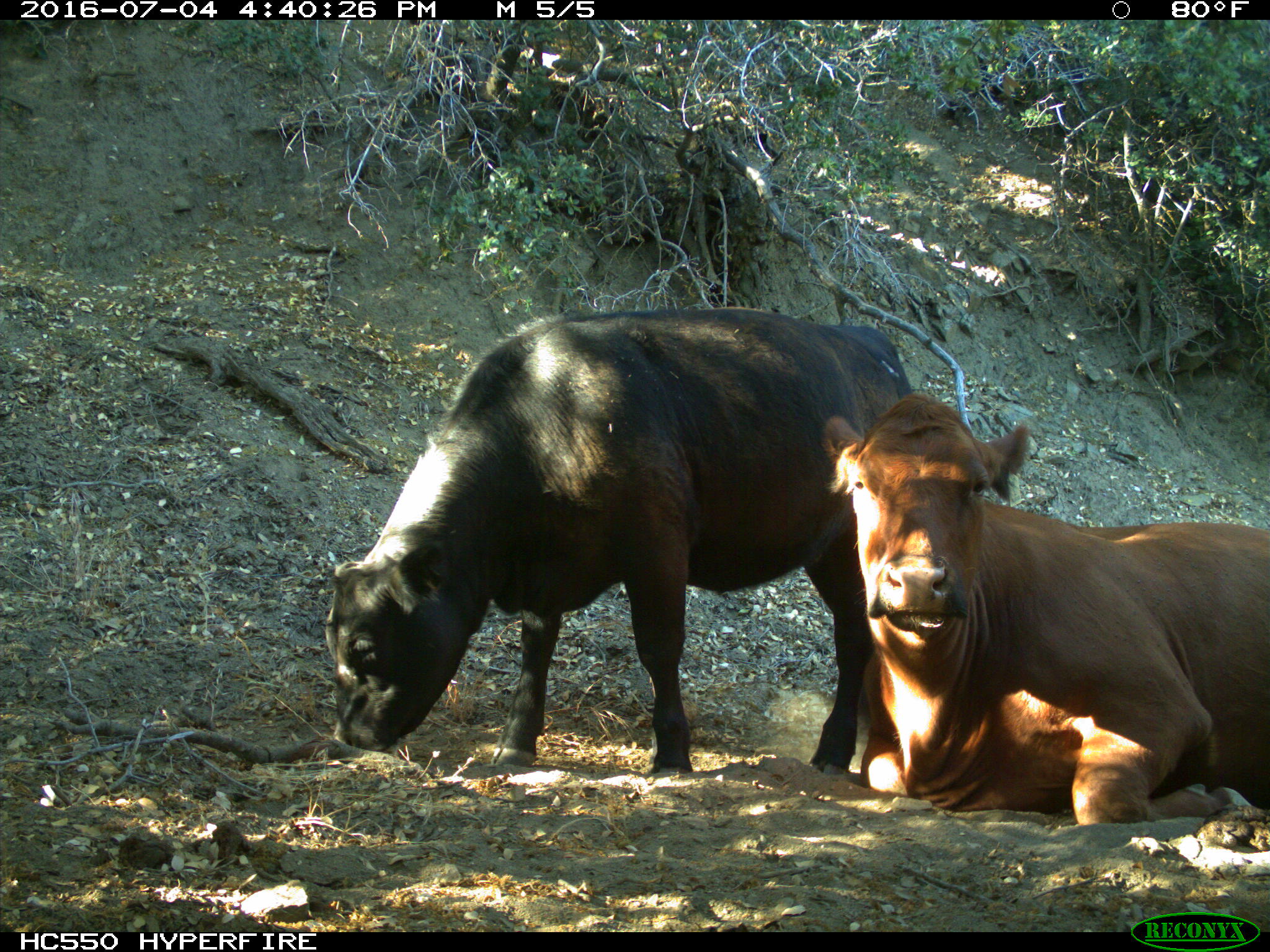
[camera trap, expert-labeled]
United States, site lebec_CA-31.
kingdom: Animalia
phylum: Chordata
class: Mammalia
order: Artiodactyla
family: Bovidae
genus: Bos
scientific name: Bos taurus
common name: domestic cow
Bos taurus (domestic cow).